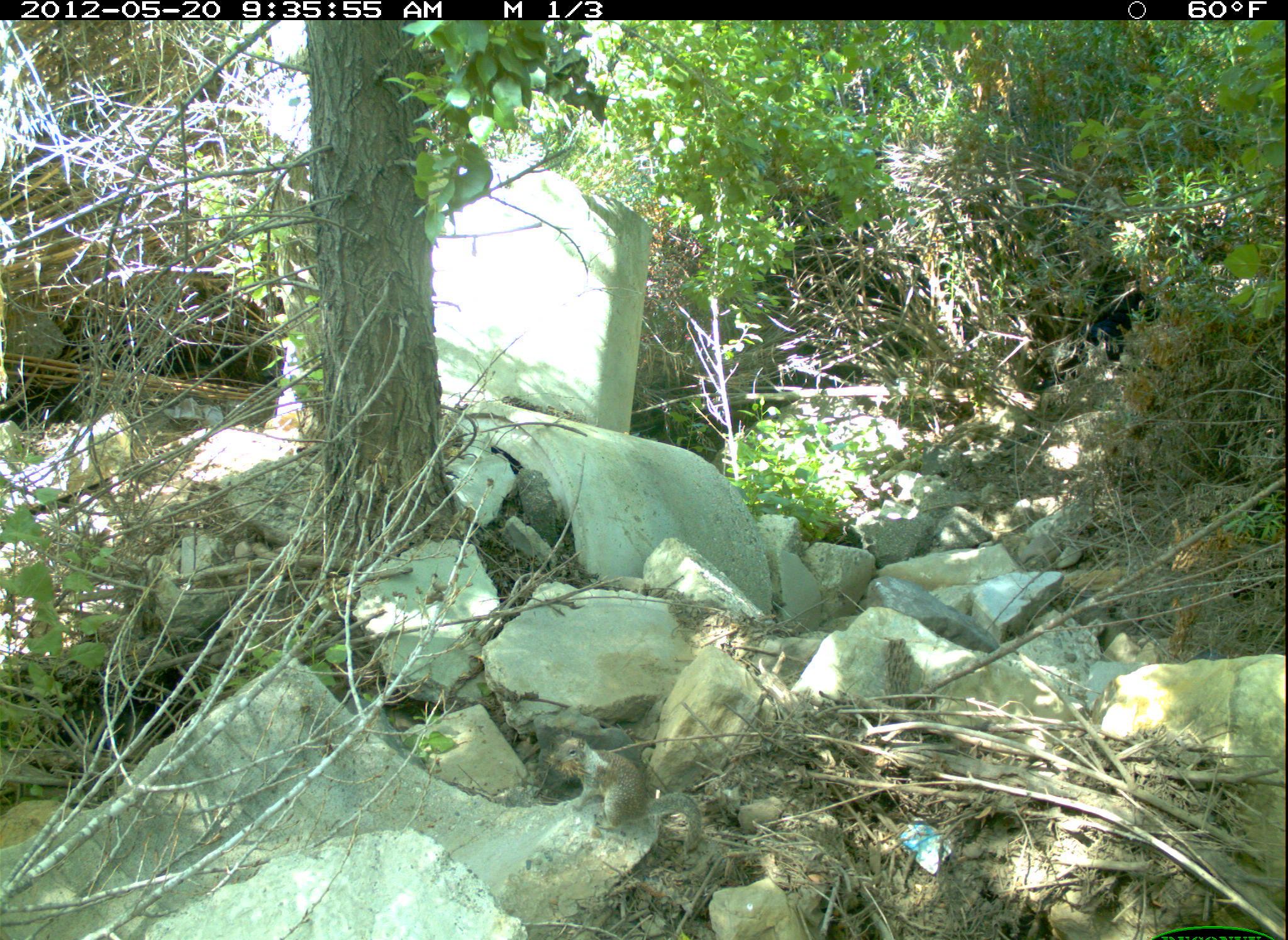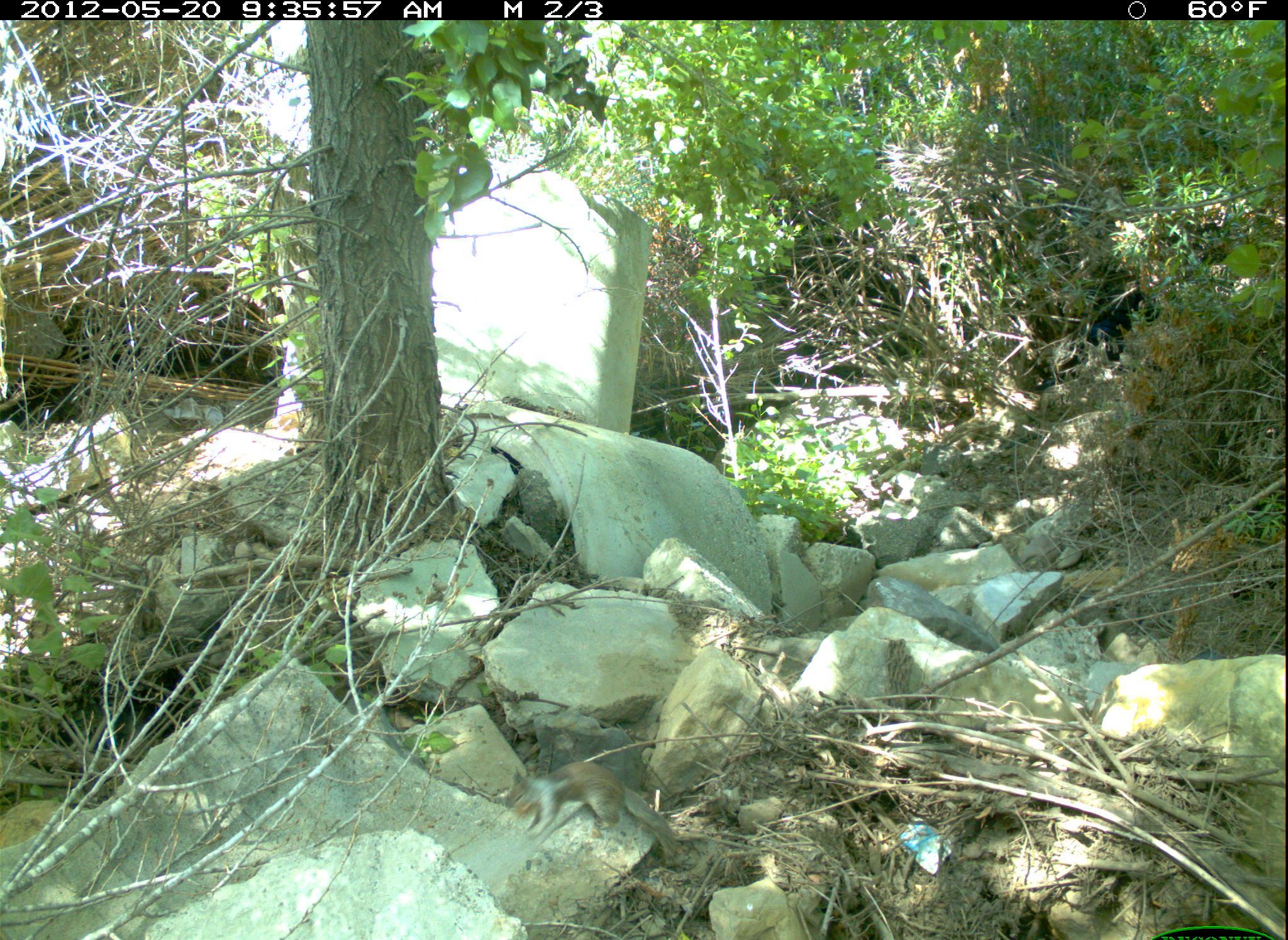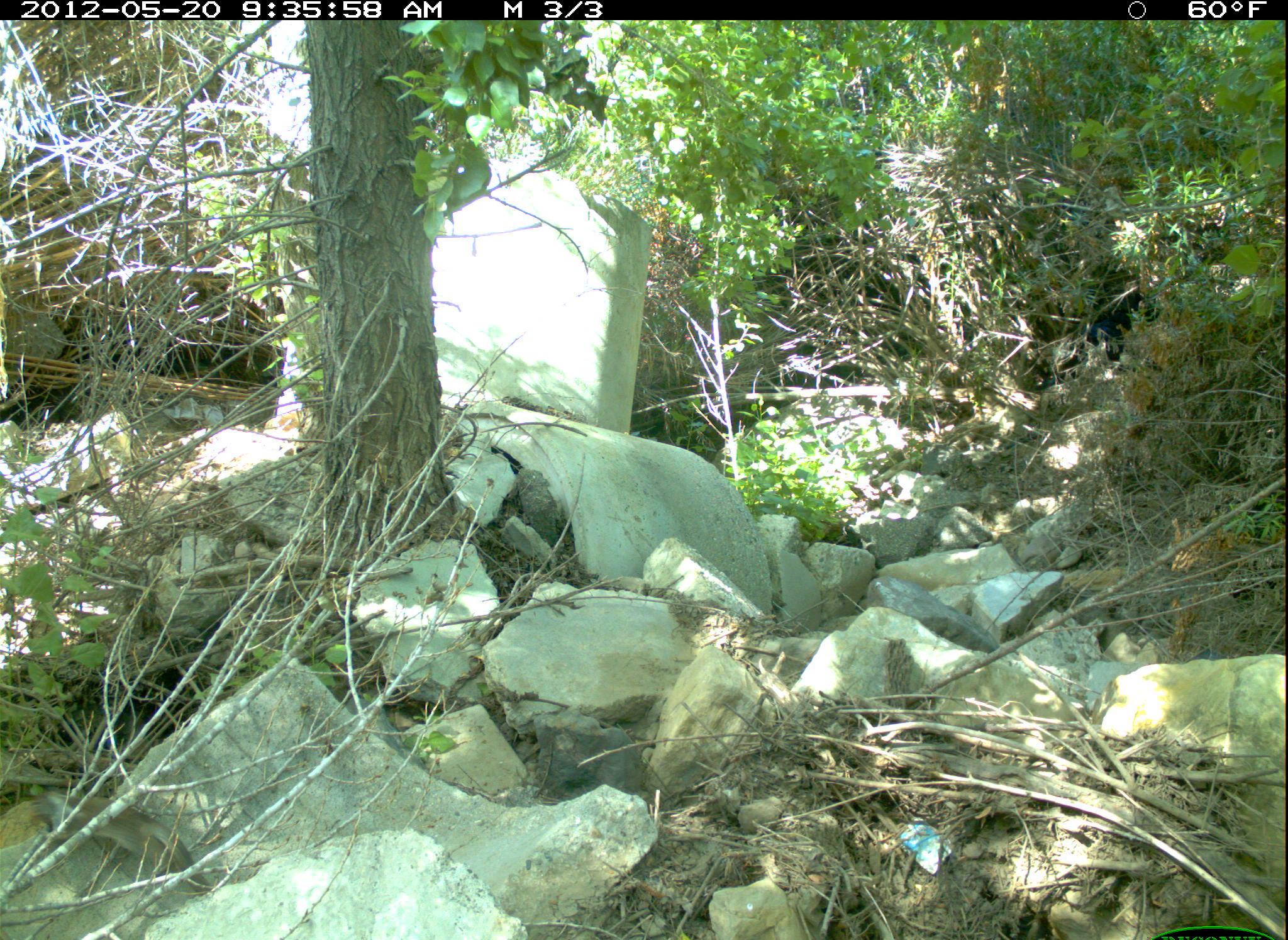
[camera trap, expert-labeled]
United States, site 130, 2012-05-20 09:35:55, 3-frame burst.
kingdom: Animalia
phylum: Chordata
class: Mammalia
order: Rodentia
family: Sciuridae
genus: Sciurus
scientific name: Sciurus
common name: squirrel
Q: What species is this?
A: Squirrel (Sciurus).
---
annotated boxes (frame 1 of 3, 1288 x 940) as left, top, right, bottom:
squirrel: 546, 730, 712, 863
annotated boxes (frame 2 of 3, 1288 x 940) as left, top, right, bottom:
squirrel: 497, 759, 696, 863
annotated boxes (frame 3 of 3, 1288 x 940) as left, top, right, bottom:
squirrel: 18, 783, 219, 894